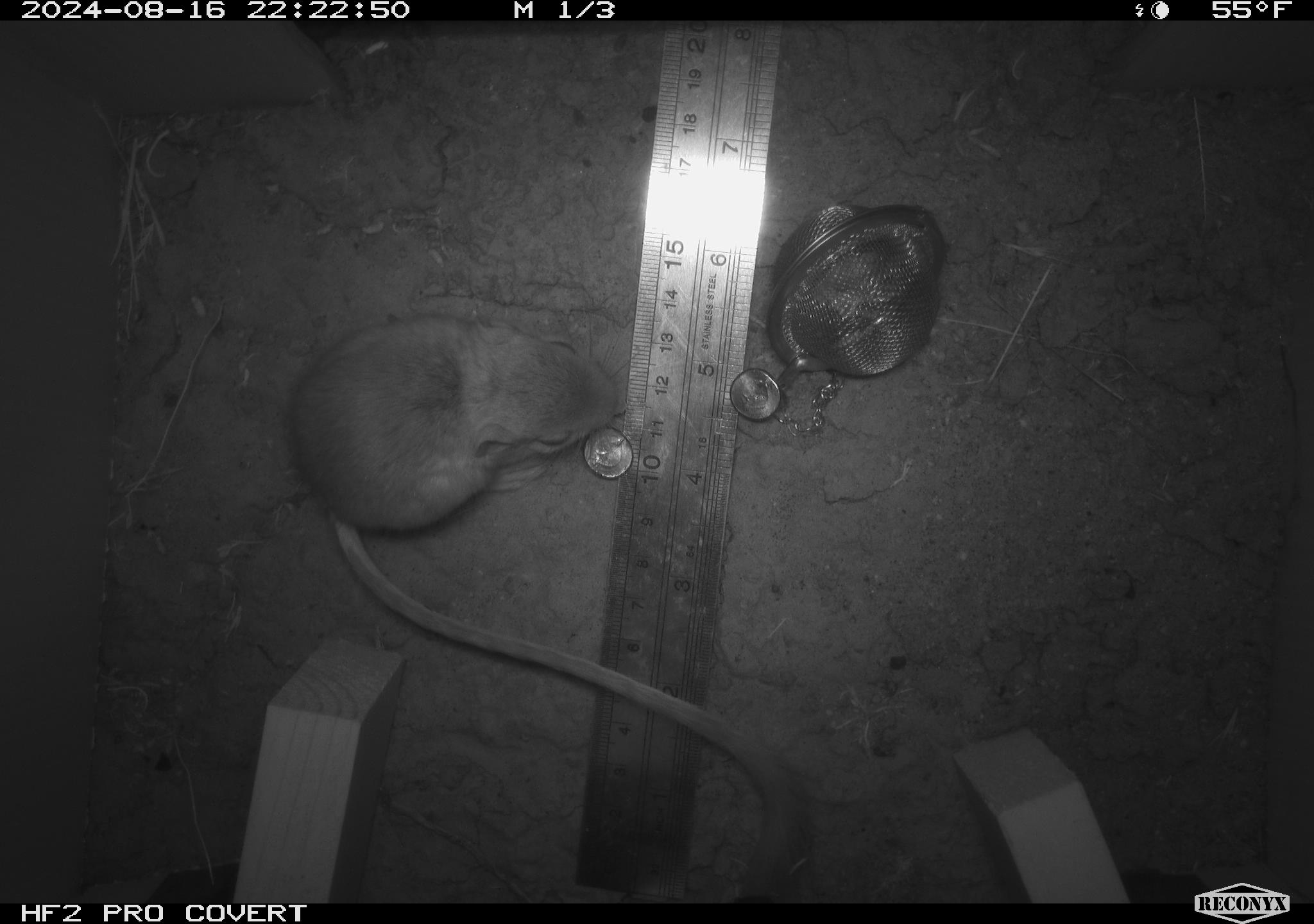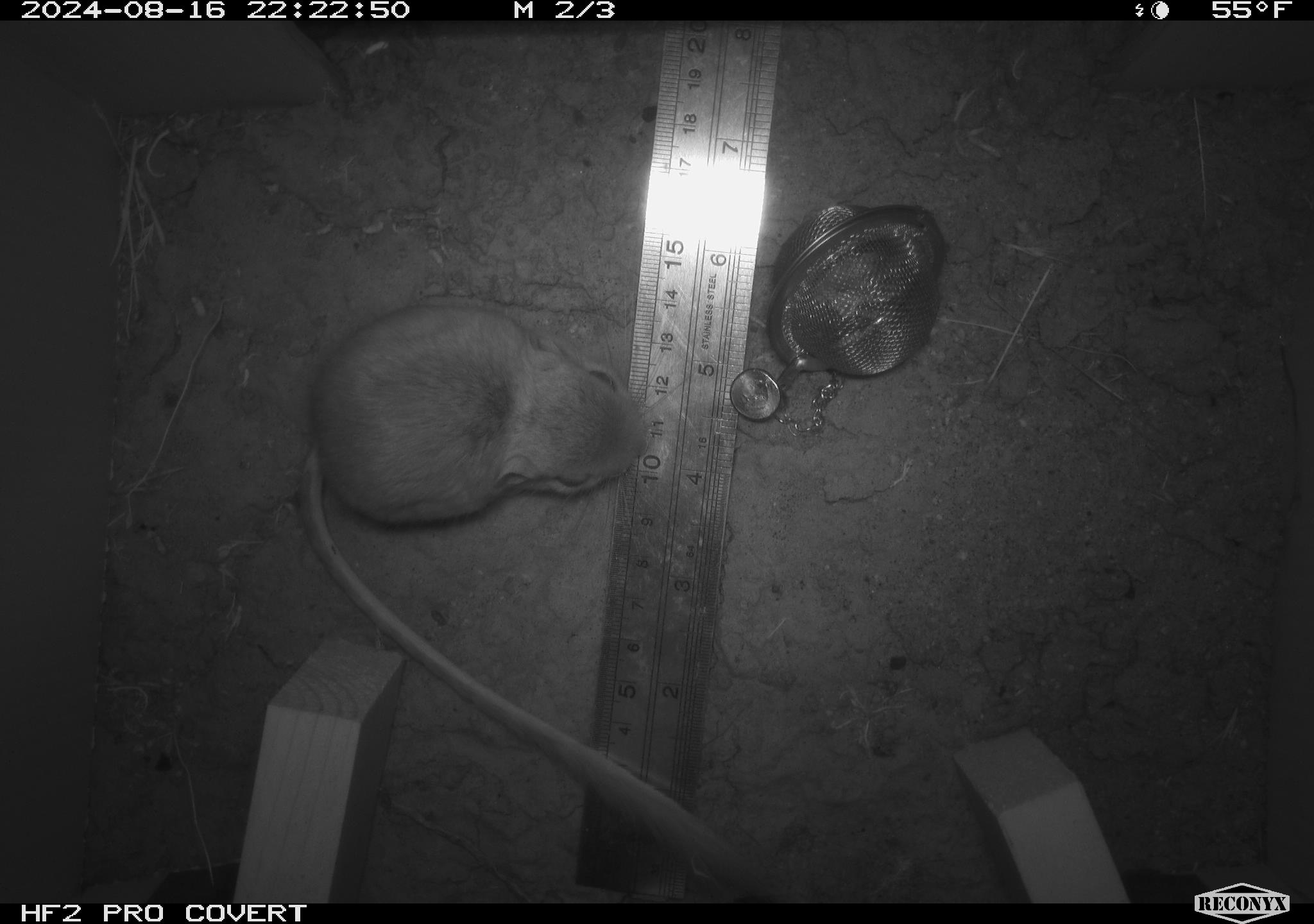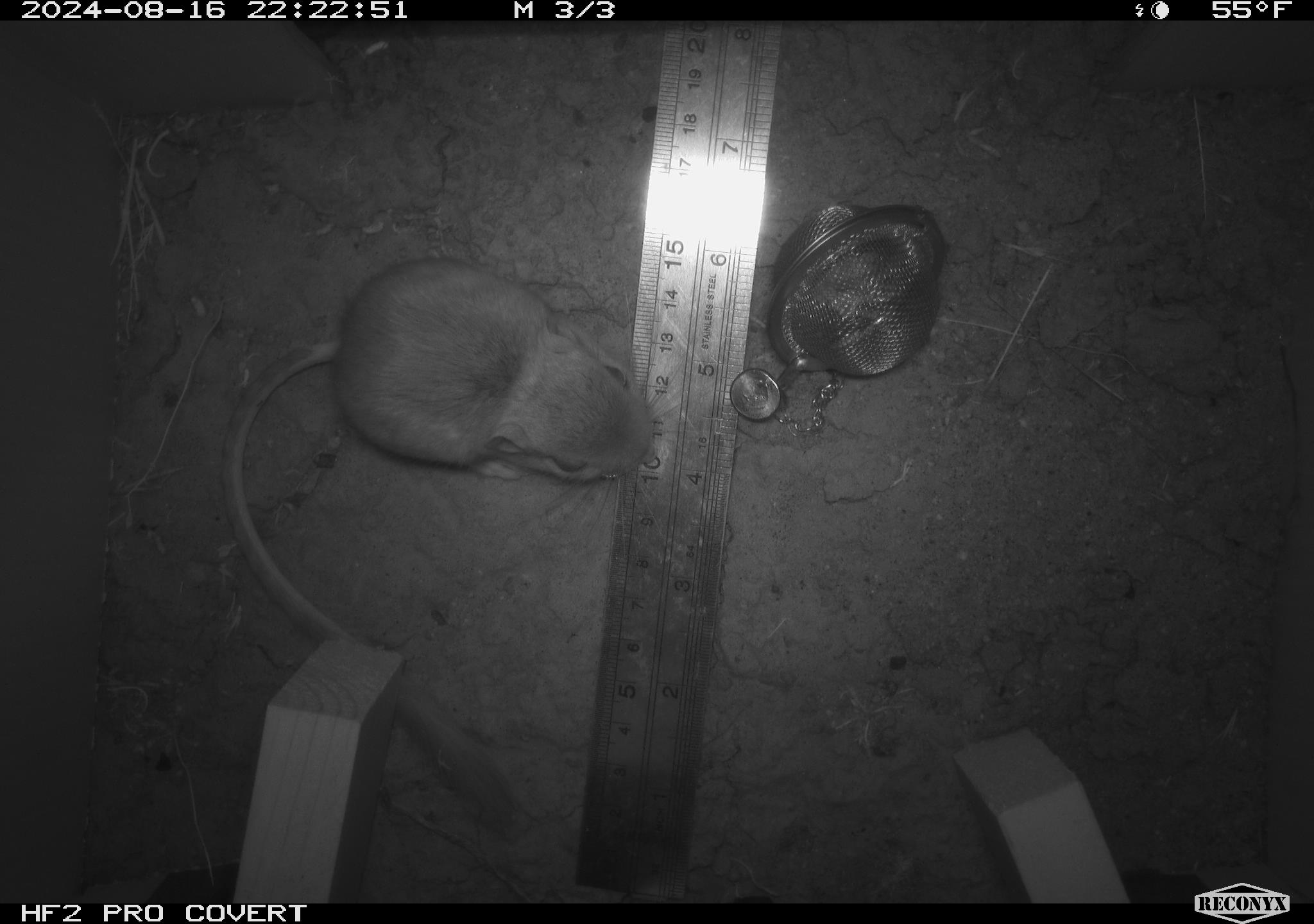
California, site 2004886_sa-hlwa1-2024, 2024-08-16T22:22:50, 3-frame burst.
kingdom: Animalia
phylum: Chordata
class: Mammalia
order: Rodentia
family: Heteromyidae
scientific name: Heteromyidae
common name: kangaroo rats and pocket mice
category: heteromyidae family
Heteromyidae family (kangaroo rats and pocket mice) (Heteromyidae).